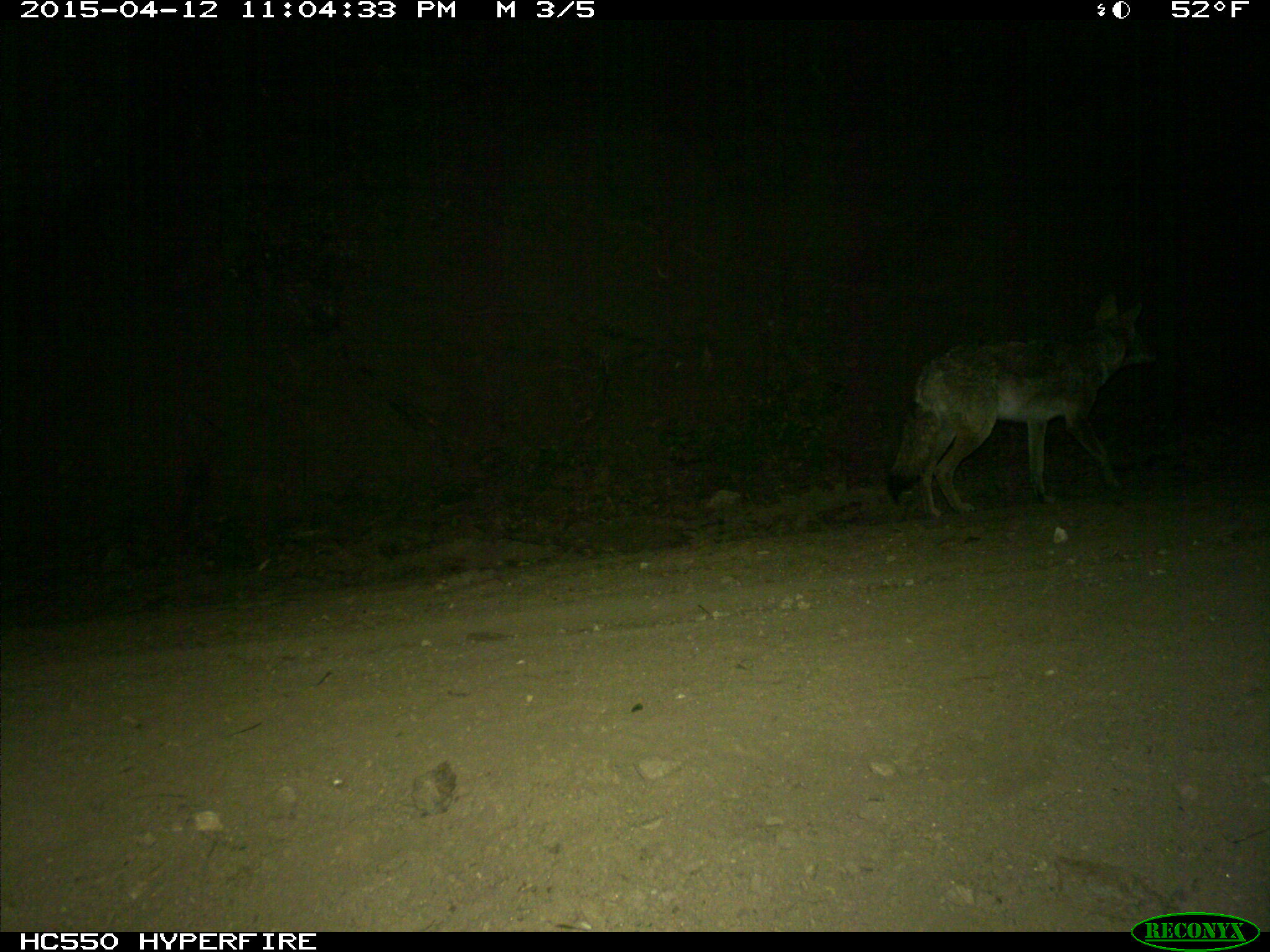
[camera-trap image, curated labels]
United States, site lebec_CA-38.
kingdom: Animalia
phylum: Chordata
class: Mammalia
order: Carnivora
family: Canidae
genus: Canis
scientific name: Canis latrans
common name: coyote